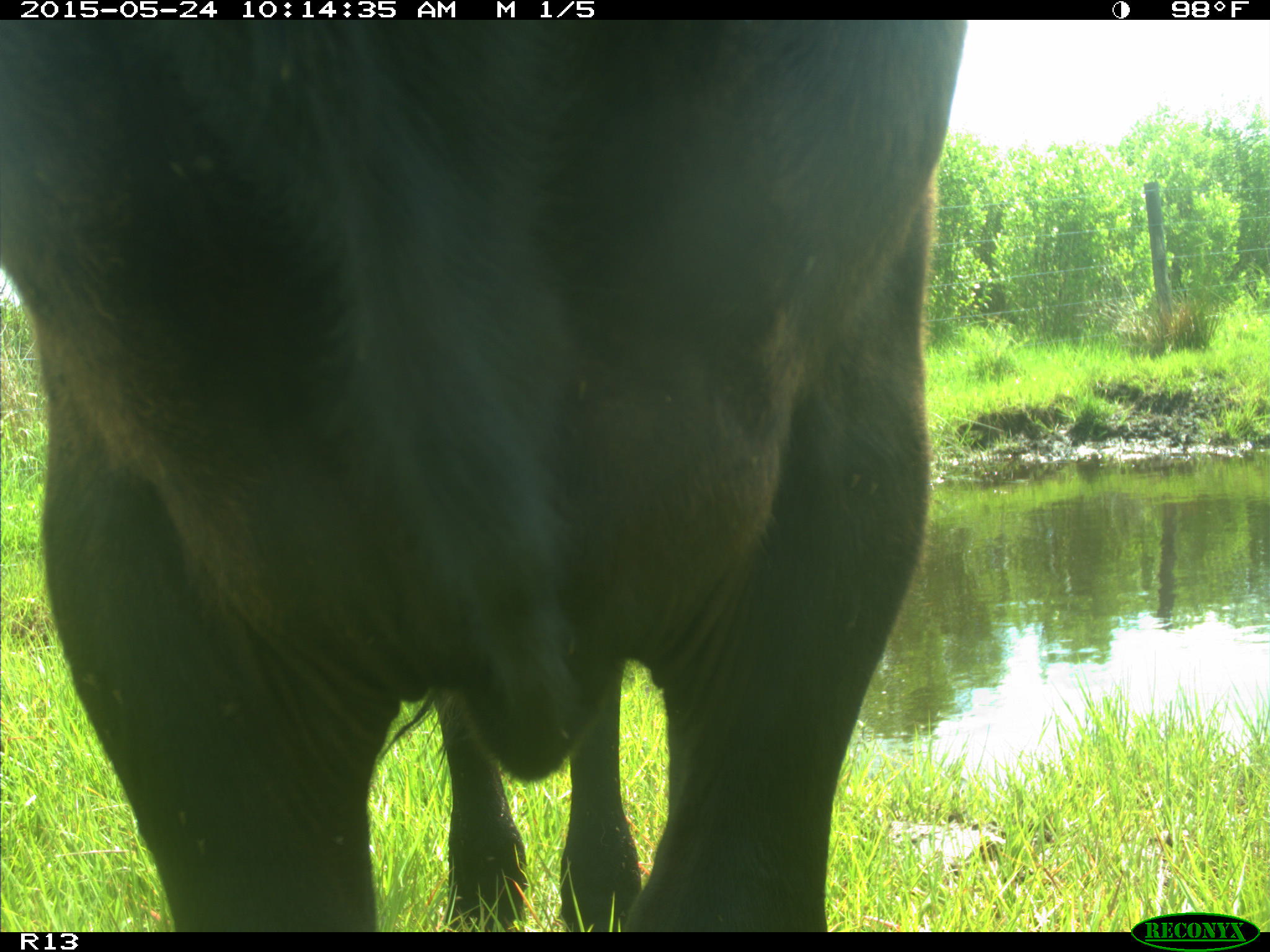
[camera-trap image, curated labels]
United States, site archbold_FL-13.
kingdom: Animalia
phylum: Chordata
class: Mammalia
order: Artiodactyla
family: Bovidae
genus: Bos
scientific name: Bos taurus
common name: domestic cow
Bos taurus (domestic cow).